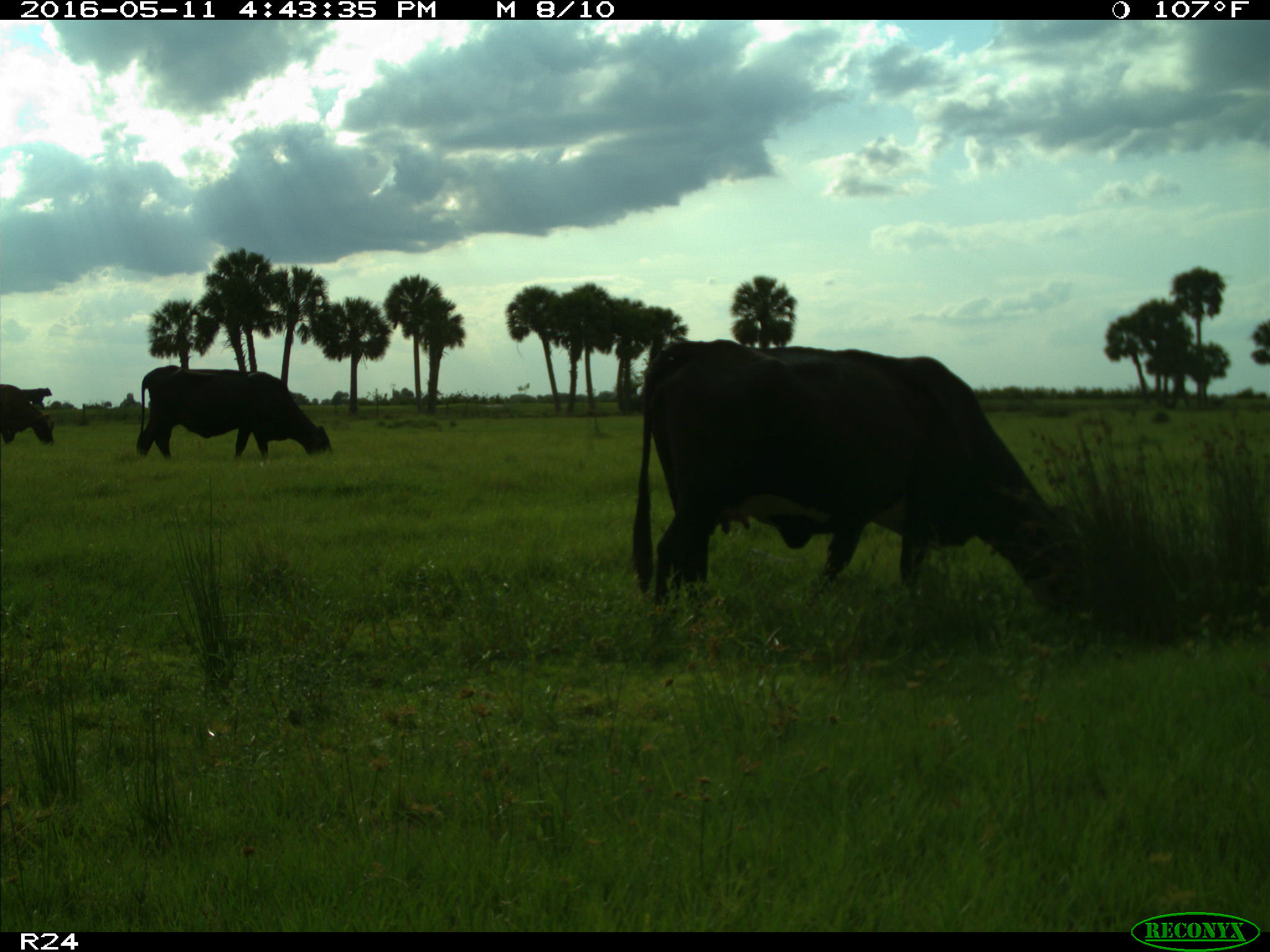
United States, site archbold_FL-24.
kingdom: Animalia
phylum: Chordata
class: Mammalia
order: Artiodactyla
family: Bovidae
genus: Bos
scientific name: Bos taurus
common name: domestic cow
Bos taurus (domestic cow).